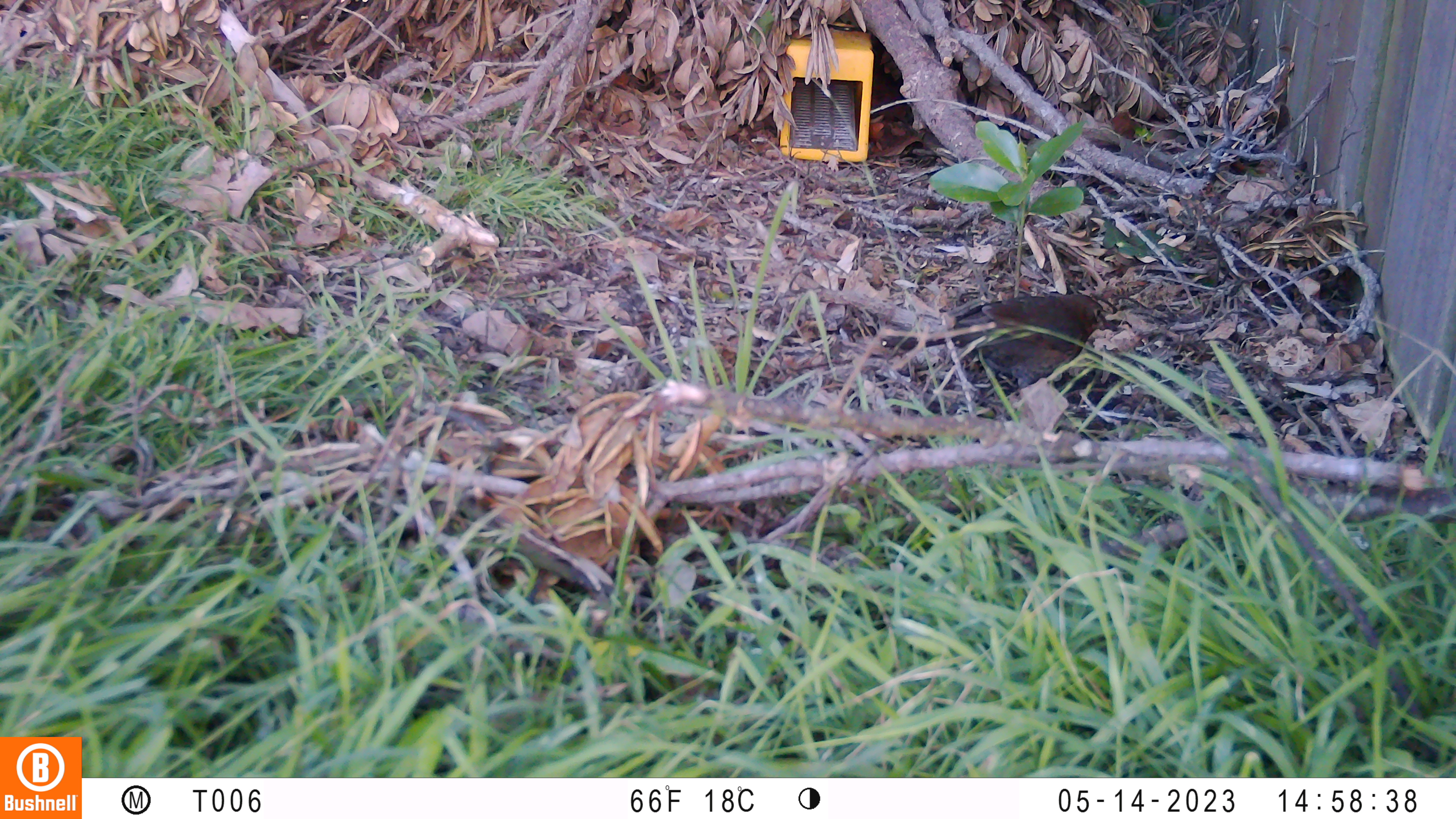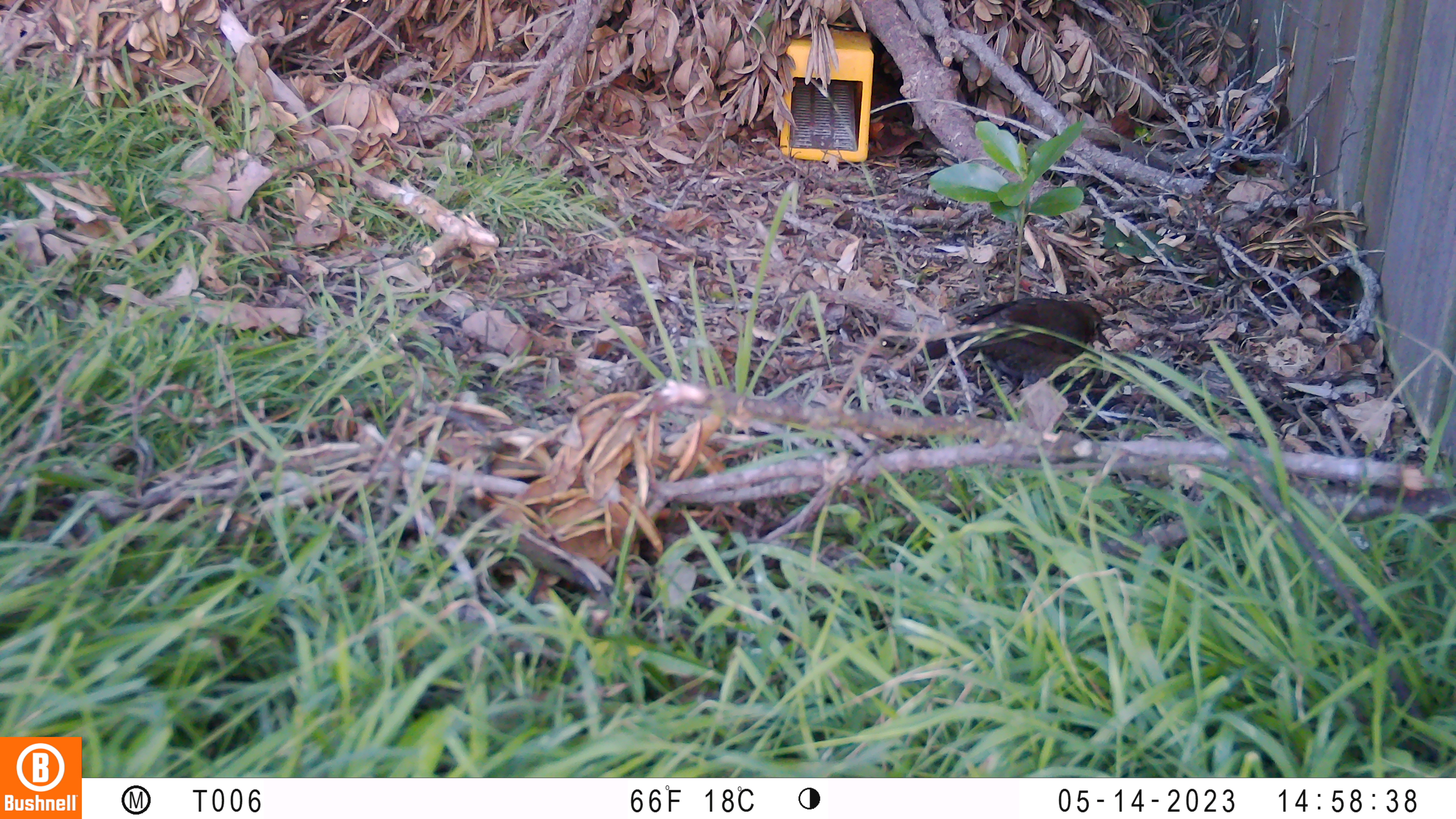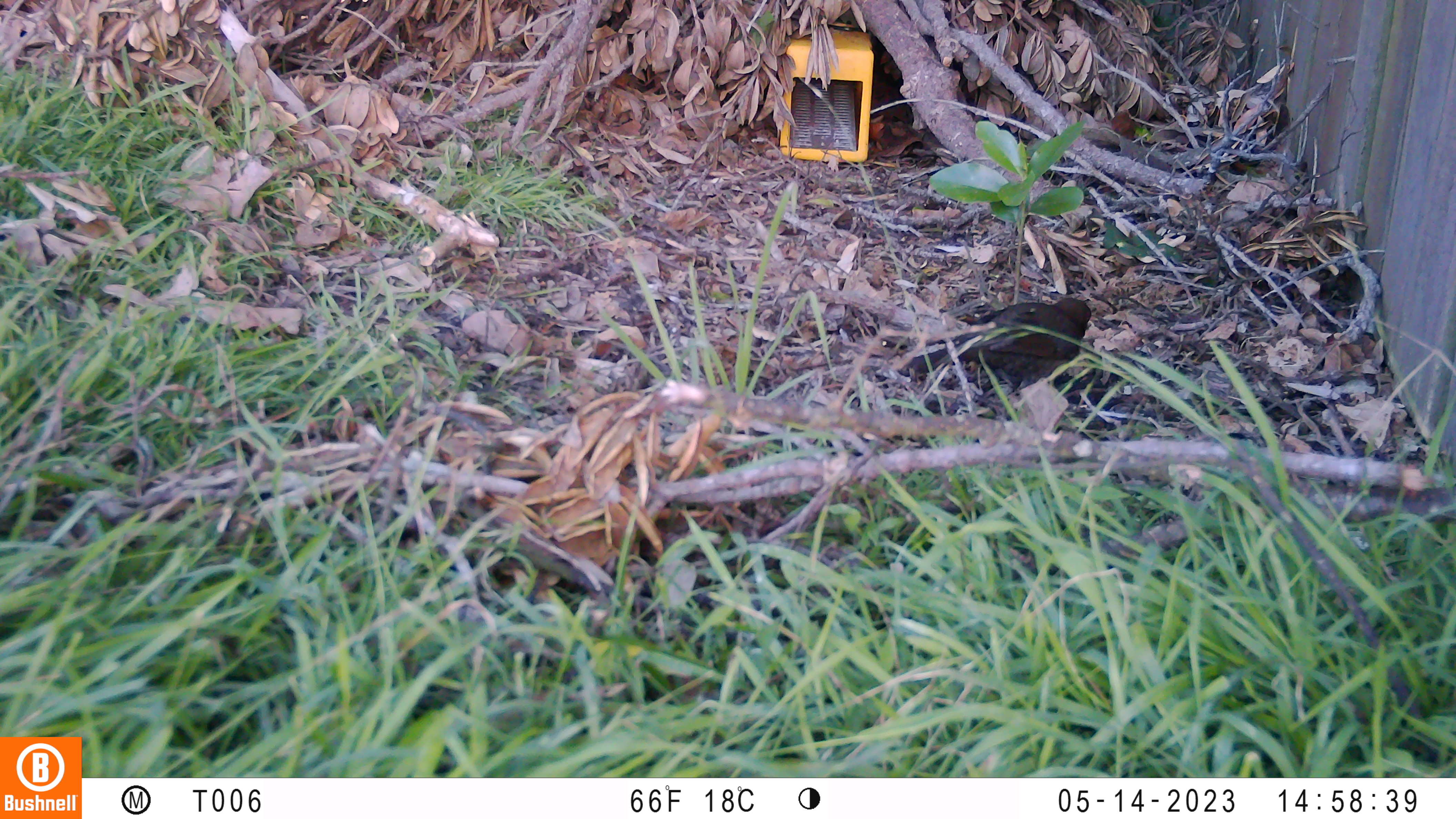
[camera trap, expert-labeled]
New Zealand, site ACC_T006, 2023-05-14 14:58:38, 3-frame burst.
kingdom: Animalia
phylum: Chordata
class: Aves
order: Passeriformes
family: Turdidae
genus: Turdus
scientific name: Turdus merula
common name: eurasian blackbird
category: blackbird